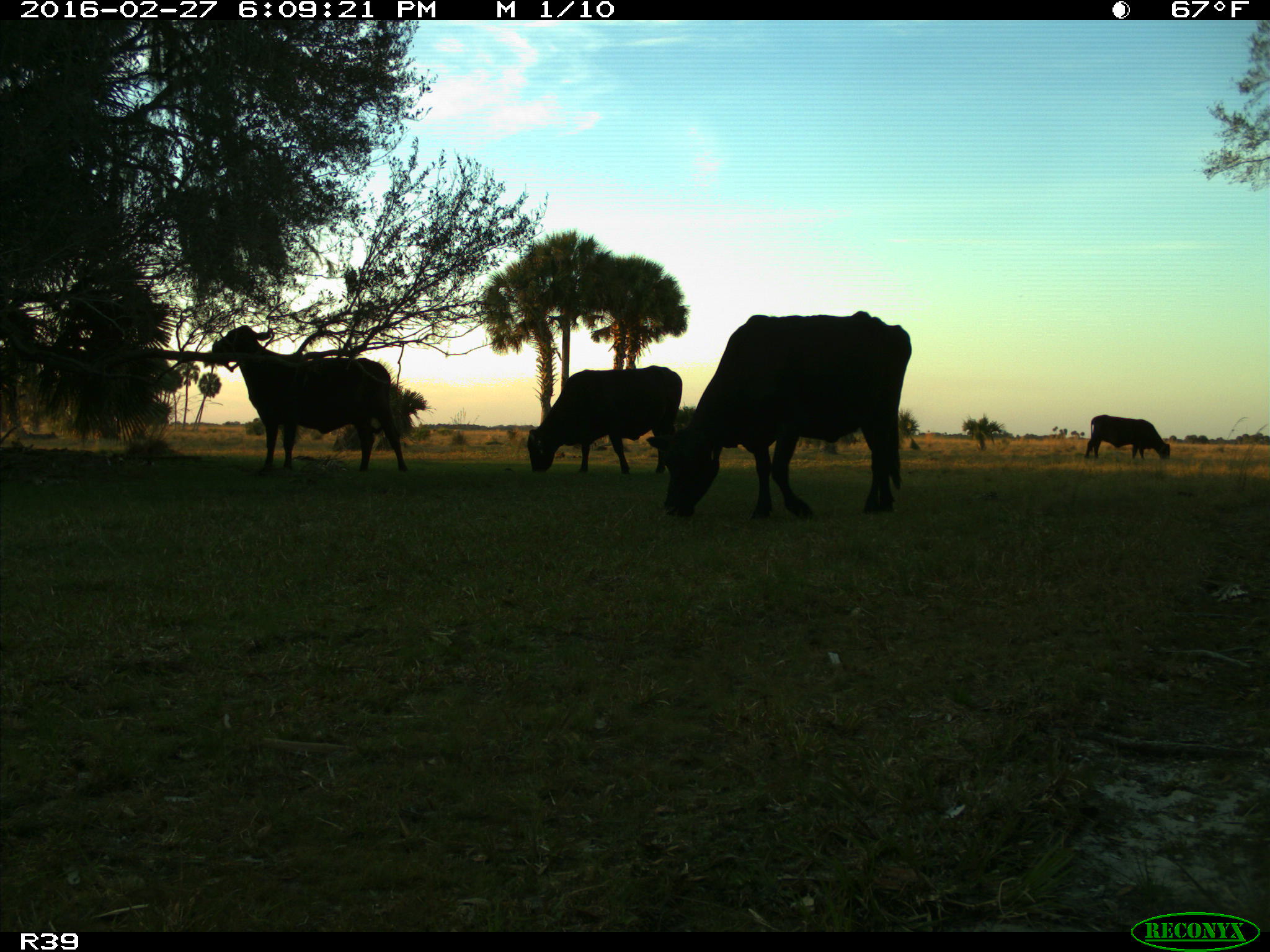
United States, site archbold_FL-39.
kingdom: Animalia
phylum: Chordata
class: Mammalia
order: Artiodactyla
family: Bovidae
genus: Bos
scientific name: Bos taurus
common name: domestic cow